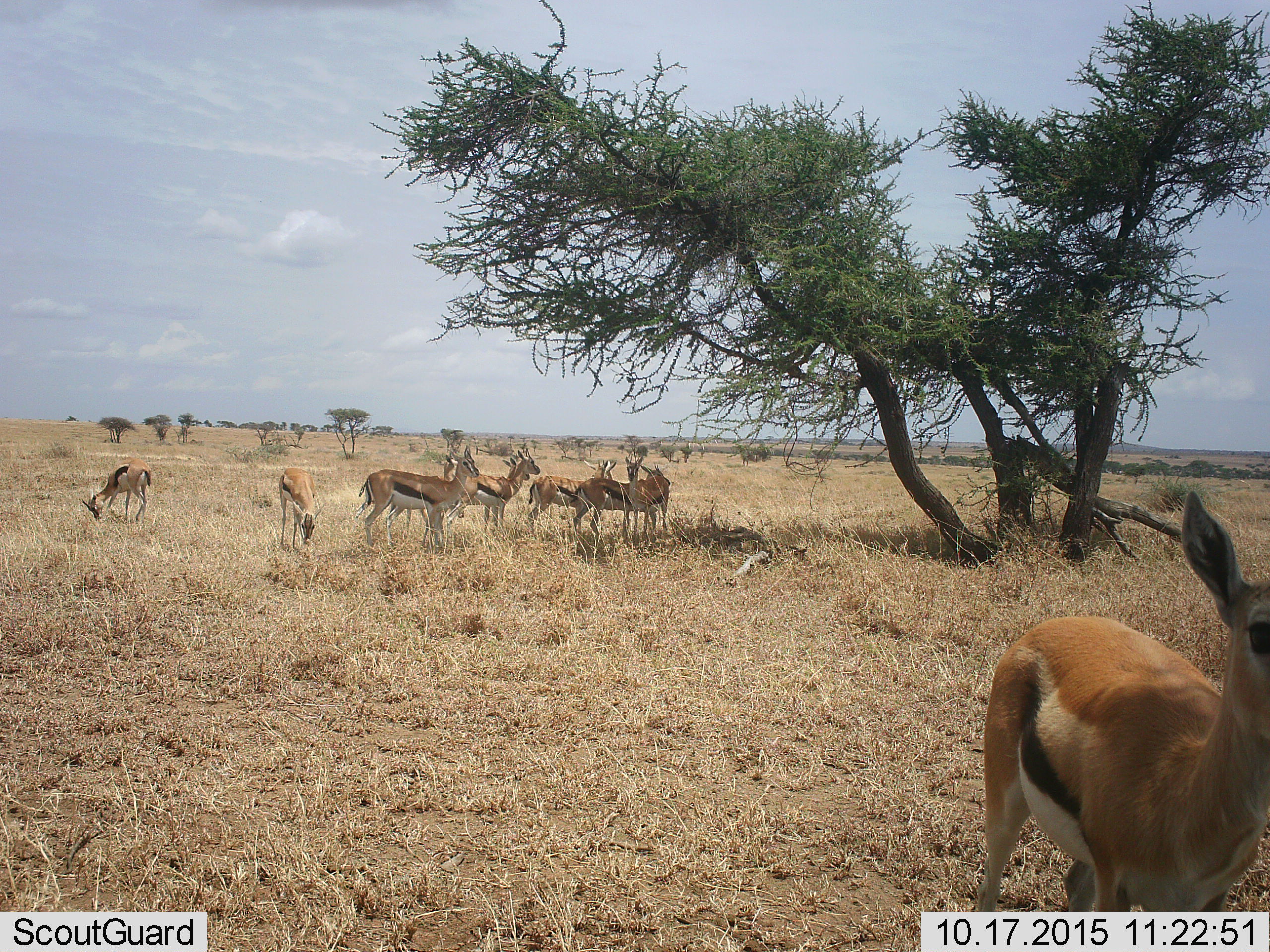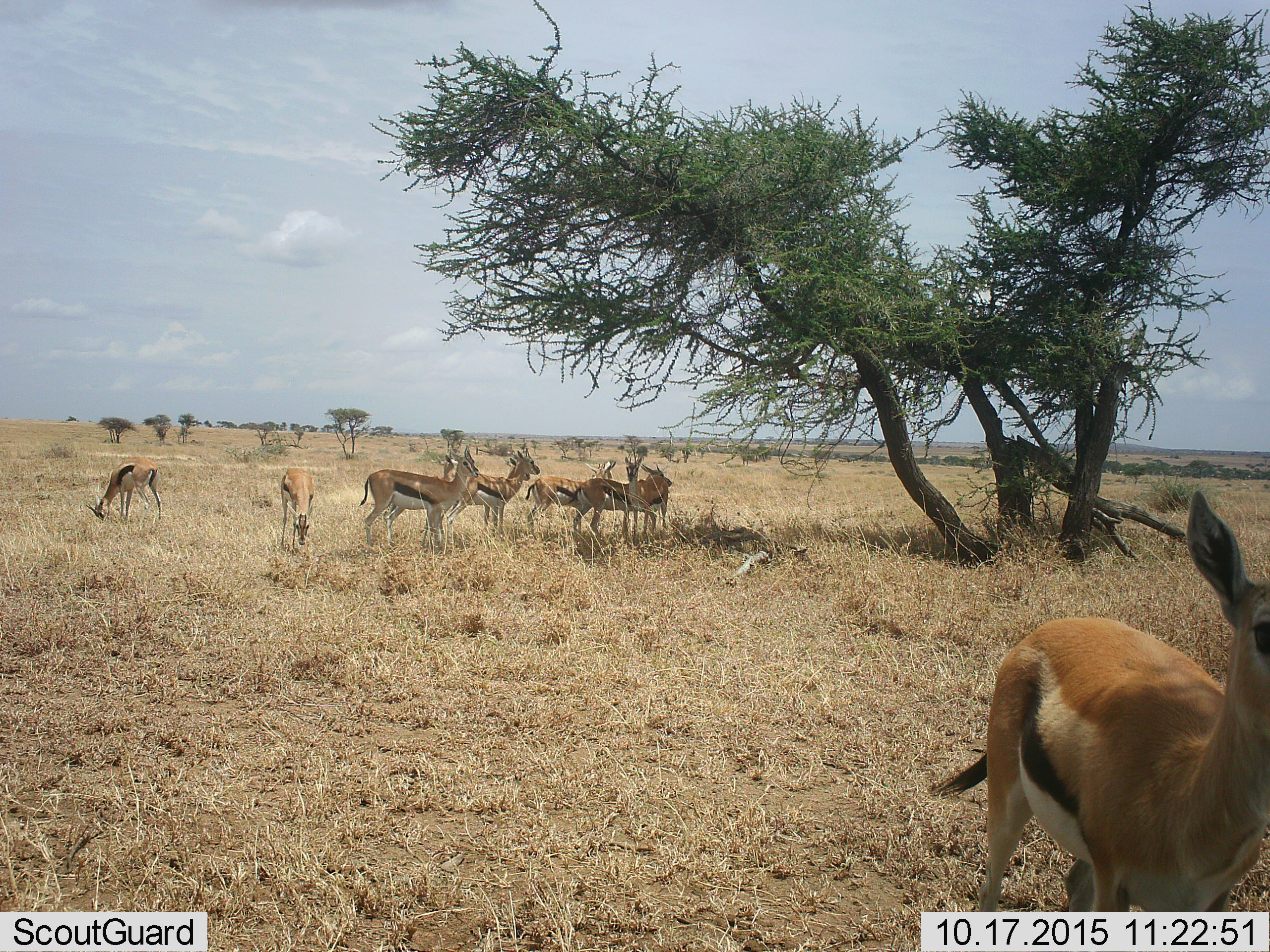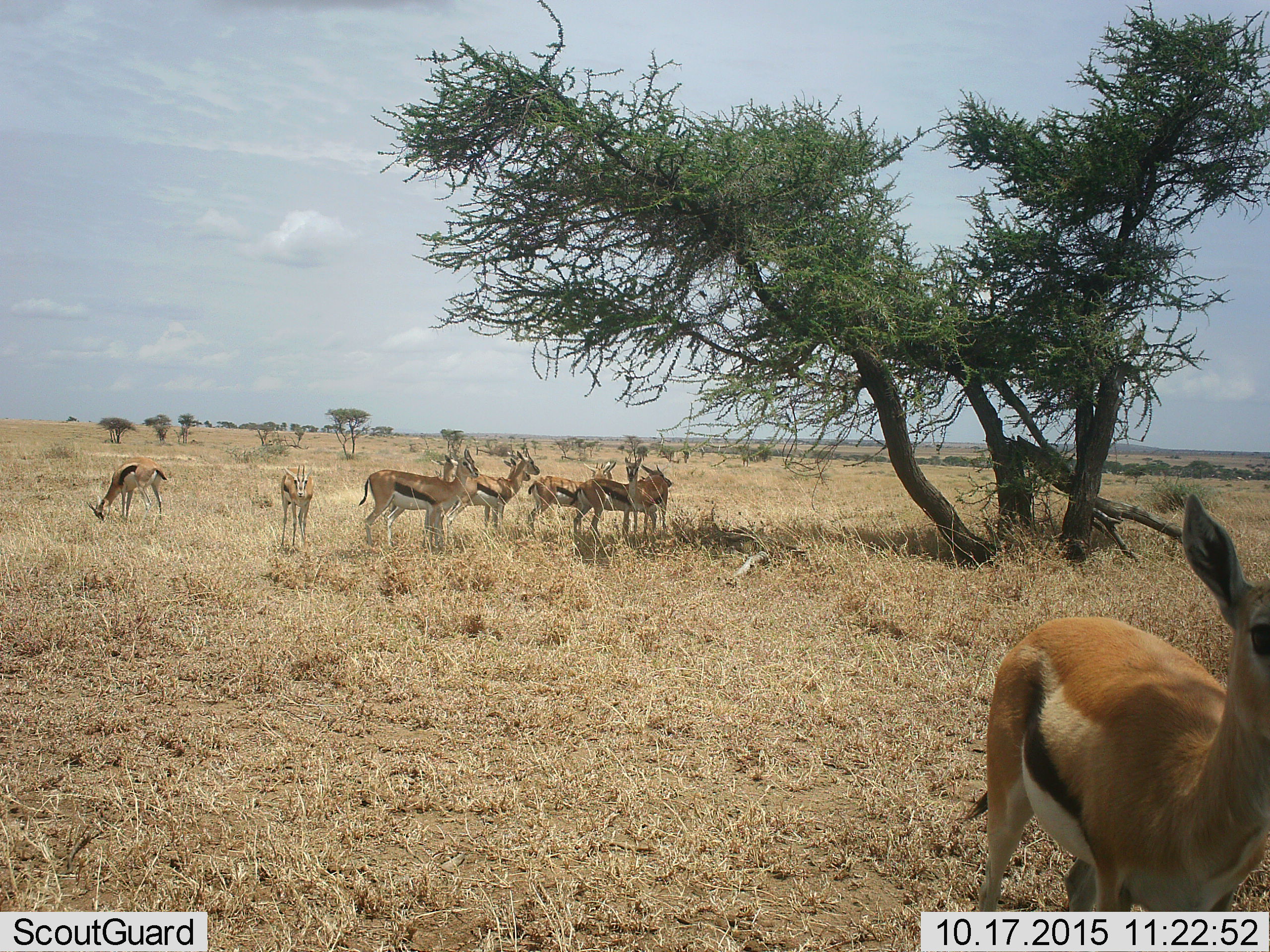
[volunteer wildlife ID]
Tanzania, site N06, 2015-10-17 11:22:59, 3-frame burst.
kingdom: Animalia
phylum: Chordata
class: Mammalia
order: Artiodactyla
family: Bovidae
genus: Eudorcas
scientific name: Eudorcas thomsonii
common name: thomson's gazelle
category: gazellethomsons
Gazellethomsons (thomson's gazelle) (Eudorcas thomsonii), count 10. Behavior (volunteer vote fractions): standing 100%, resting 0%, moving 0%, interacting 11%. Young present (vote fraction): 0%. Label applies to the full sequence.